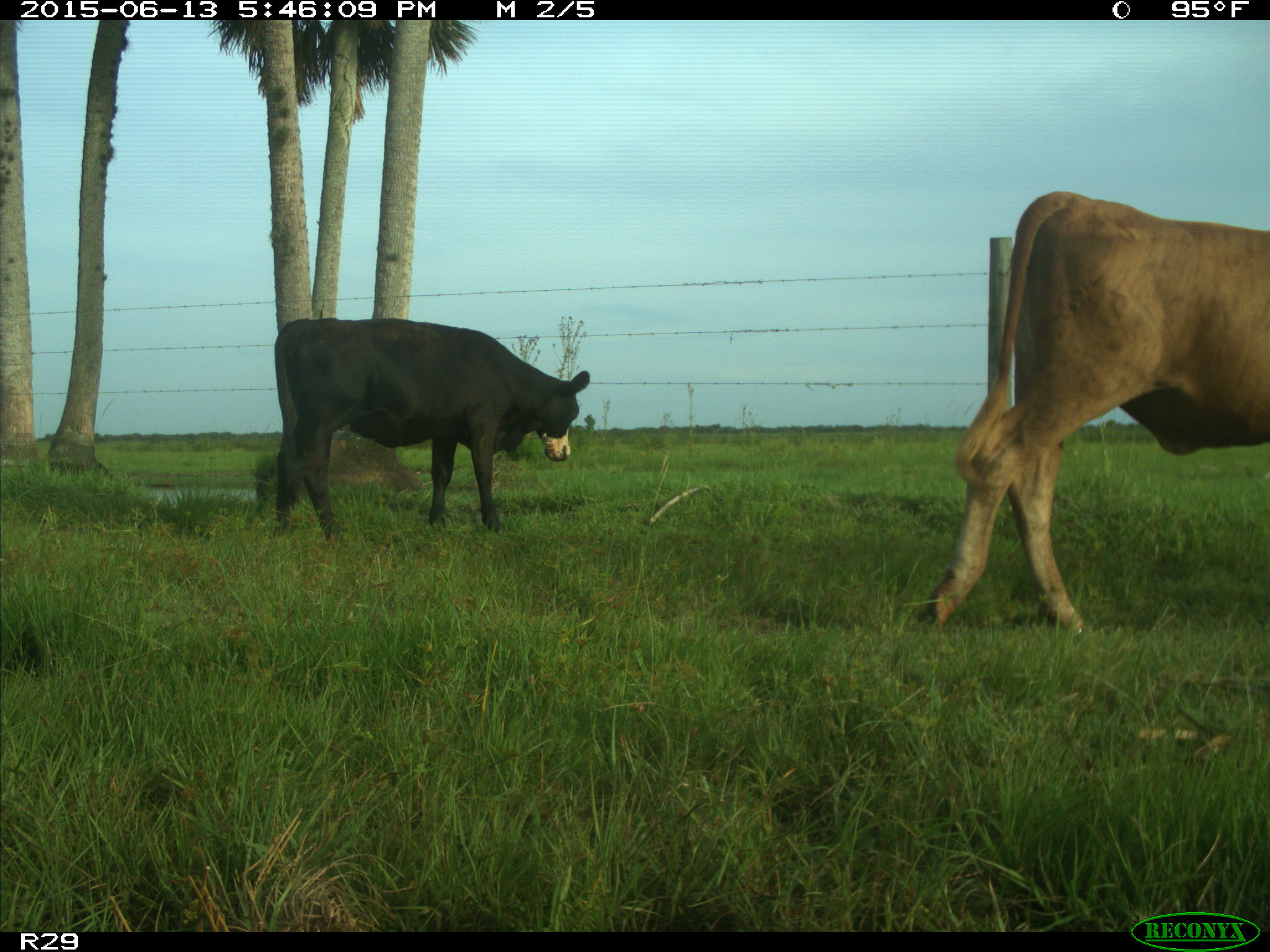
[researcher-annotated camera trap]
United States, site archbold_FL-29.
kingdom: Animalia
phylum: Chordata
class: Mammalia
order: Artiodactyla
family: Bovidae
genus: Bos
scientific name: Bos taurus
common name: domestic cow